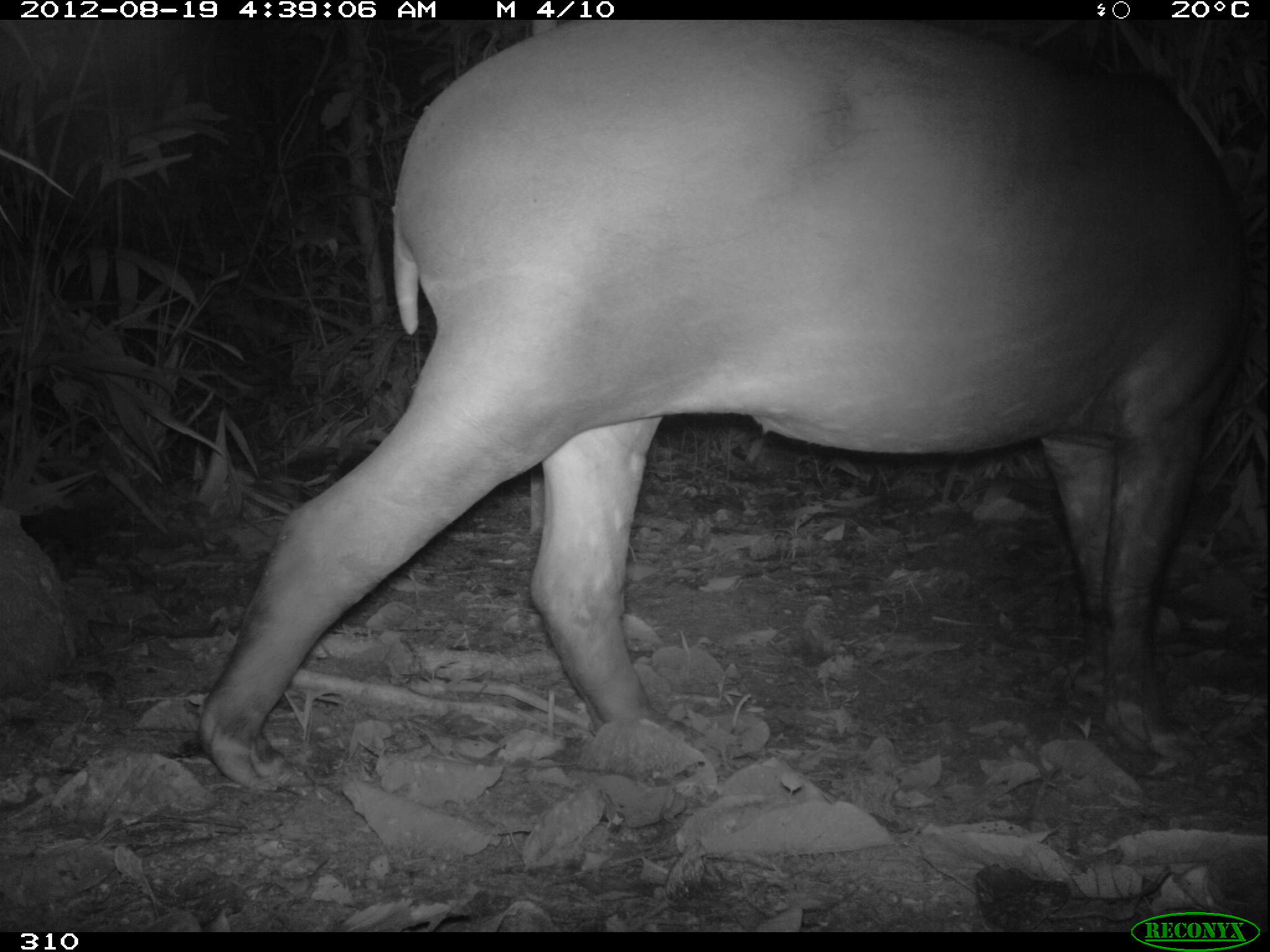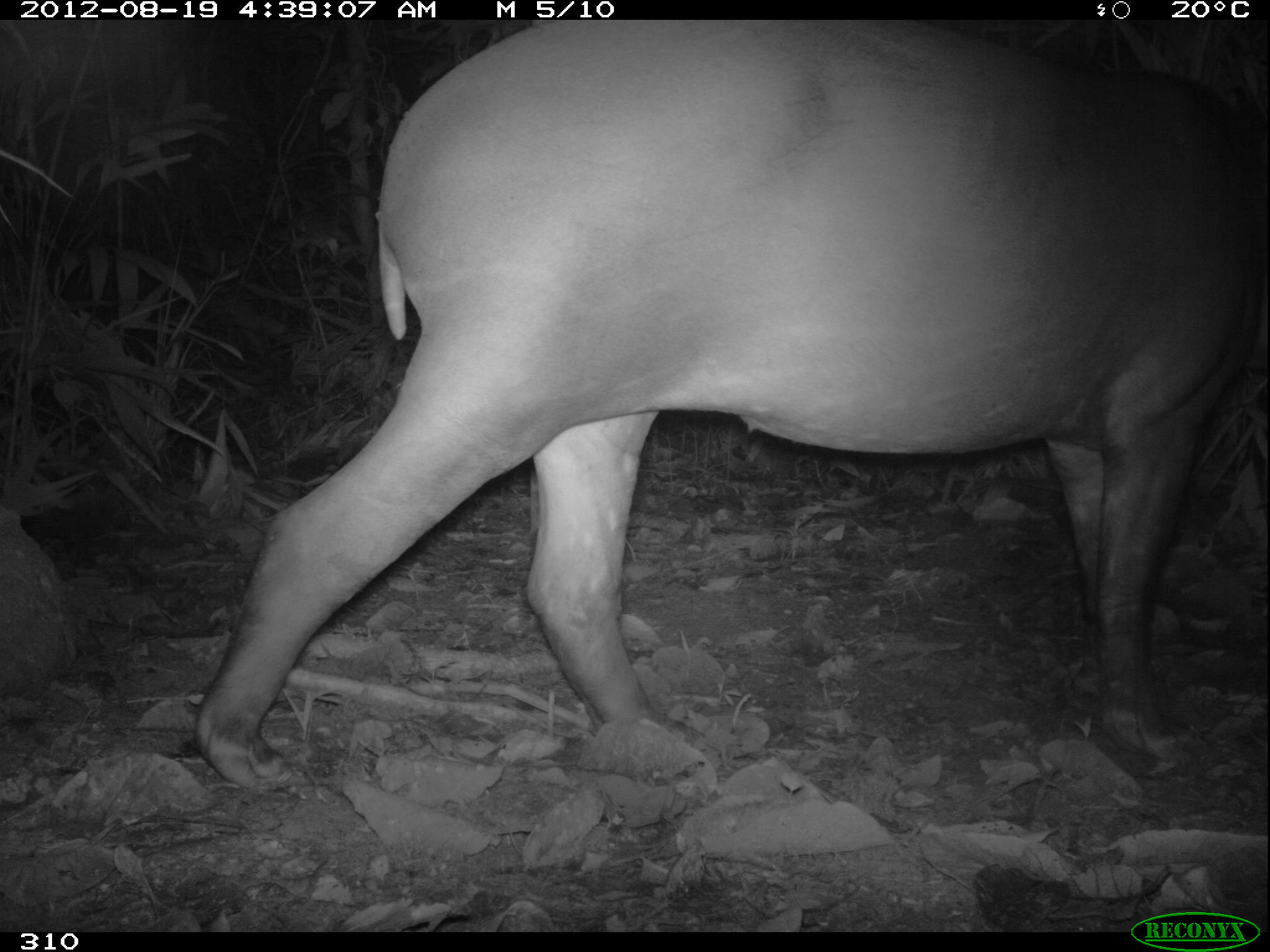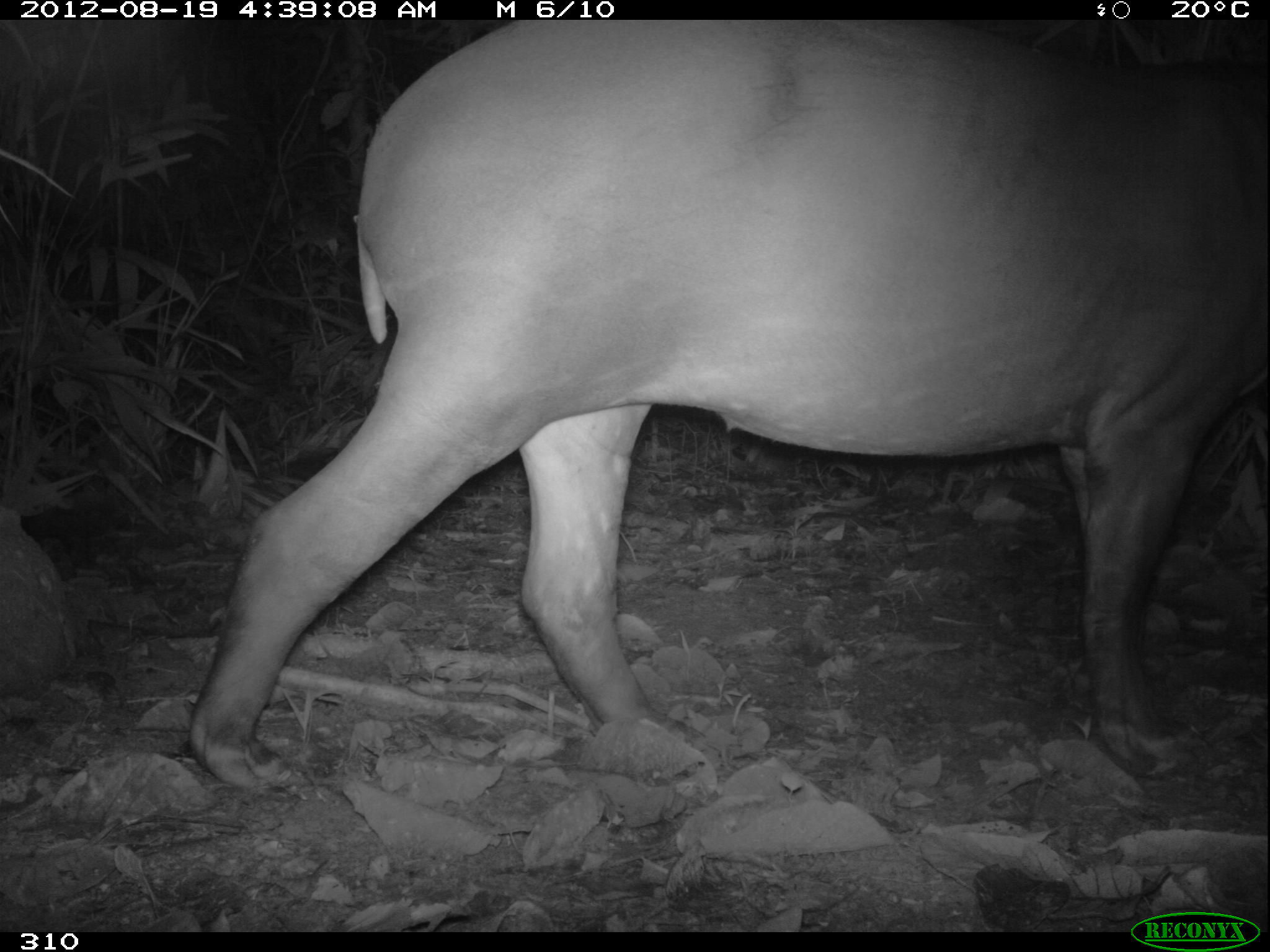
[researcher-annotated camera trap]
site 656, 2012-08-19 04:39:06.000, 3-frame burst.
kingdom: Animalia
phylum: Chordata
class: Mammalia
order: Perissodactyla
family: Tapiridae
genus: Tapirus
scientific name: Tapirus terrestris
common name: south american tapir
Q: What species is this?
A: Tapirus terrestris (south american tapir).